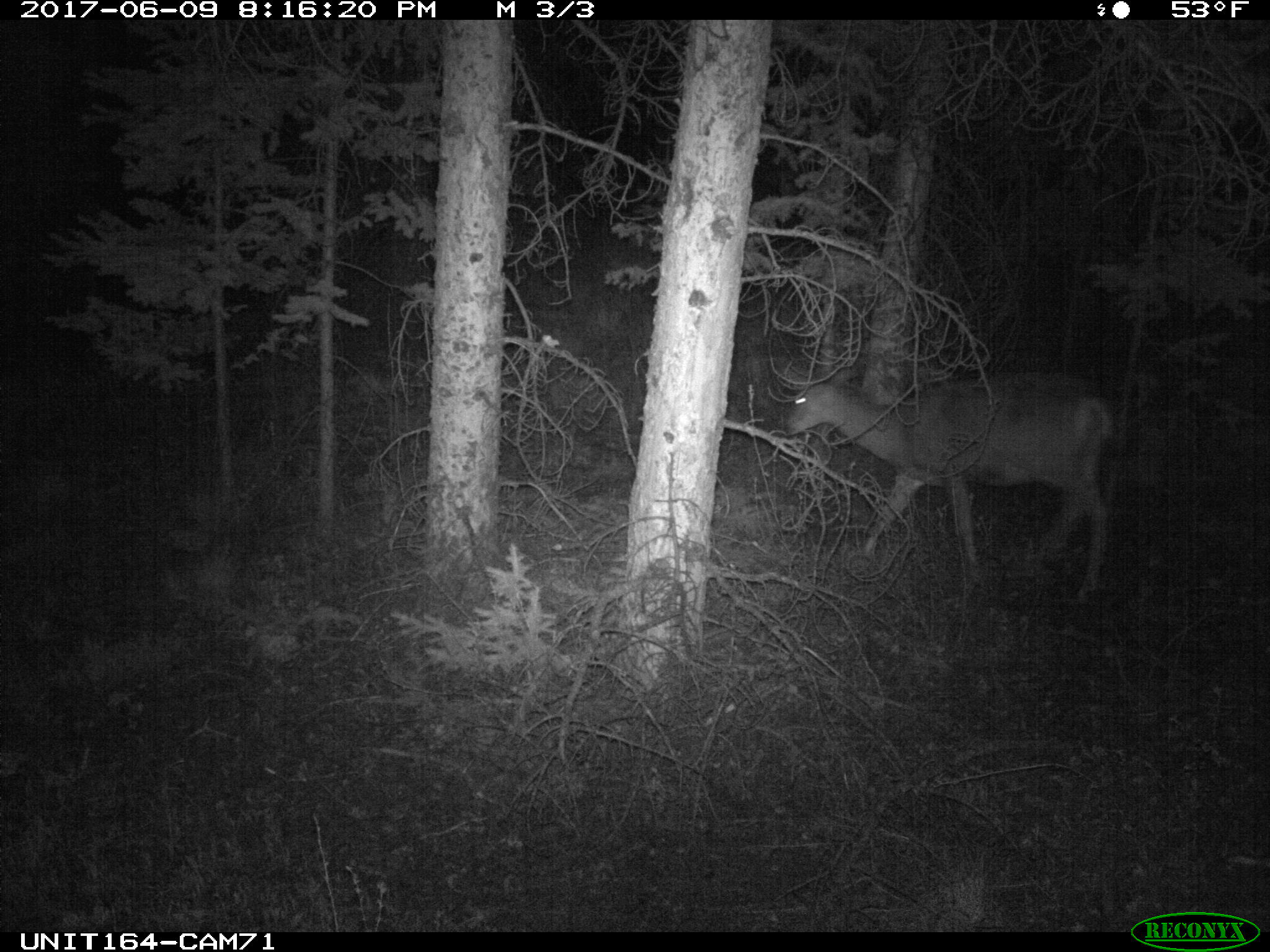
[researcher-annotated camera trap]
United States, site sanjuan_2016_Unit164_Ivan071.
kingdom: Animalia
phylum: Chordata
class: Mammalia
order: Artiodactyla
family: Cervidae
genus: Odocoileus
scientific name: Odocoileus hemionus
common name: mule deer